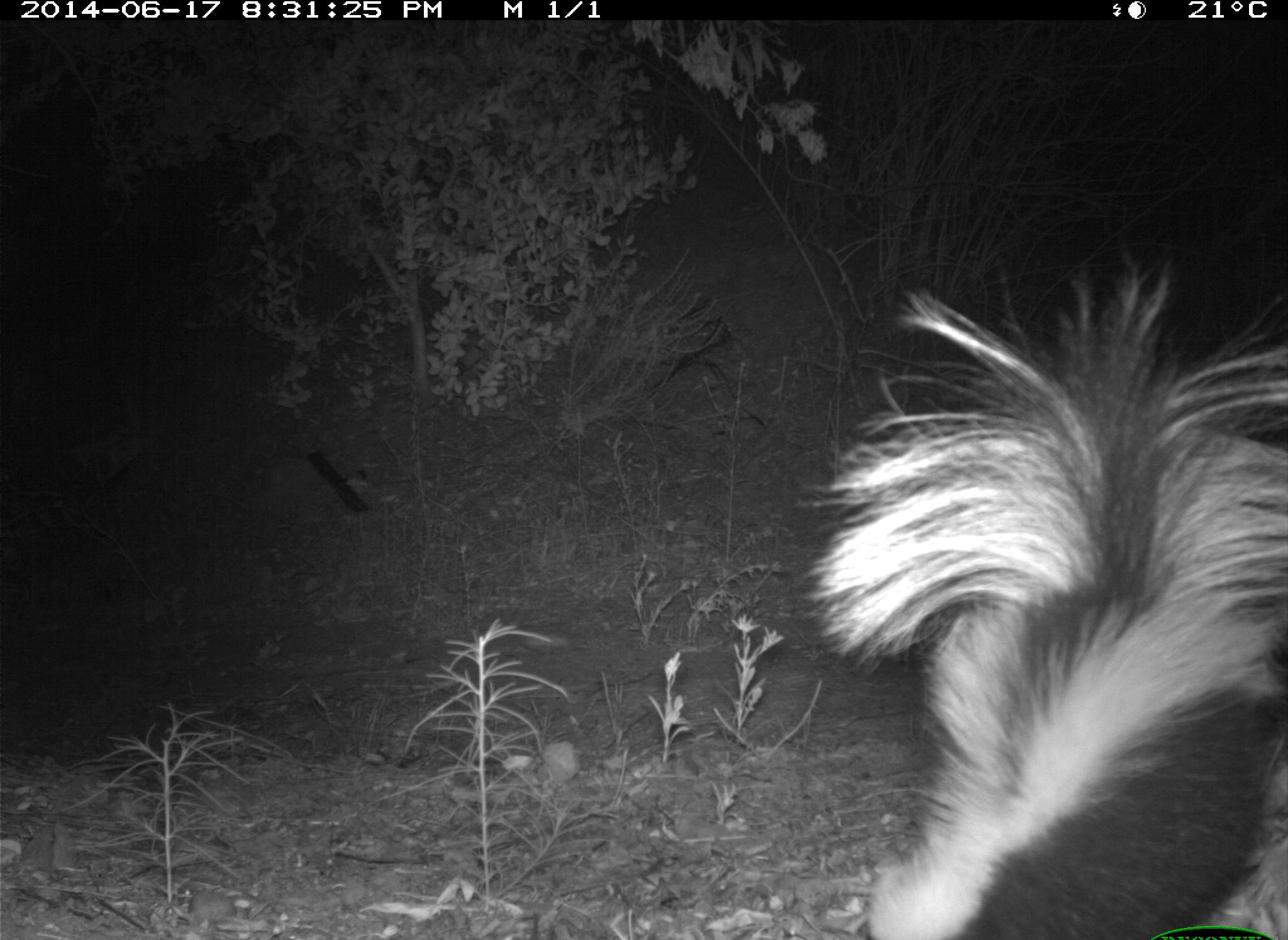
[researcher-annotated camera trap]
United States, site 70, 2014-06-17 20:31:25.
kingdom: Animalia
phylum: Chordata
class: Mammalia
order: Carnivora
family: Mephitidae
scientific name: Mephitidae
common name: skunk